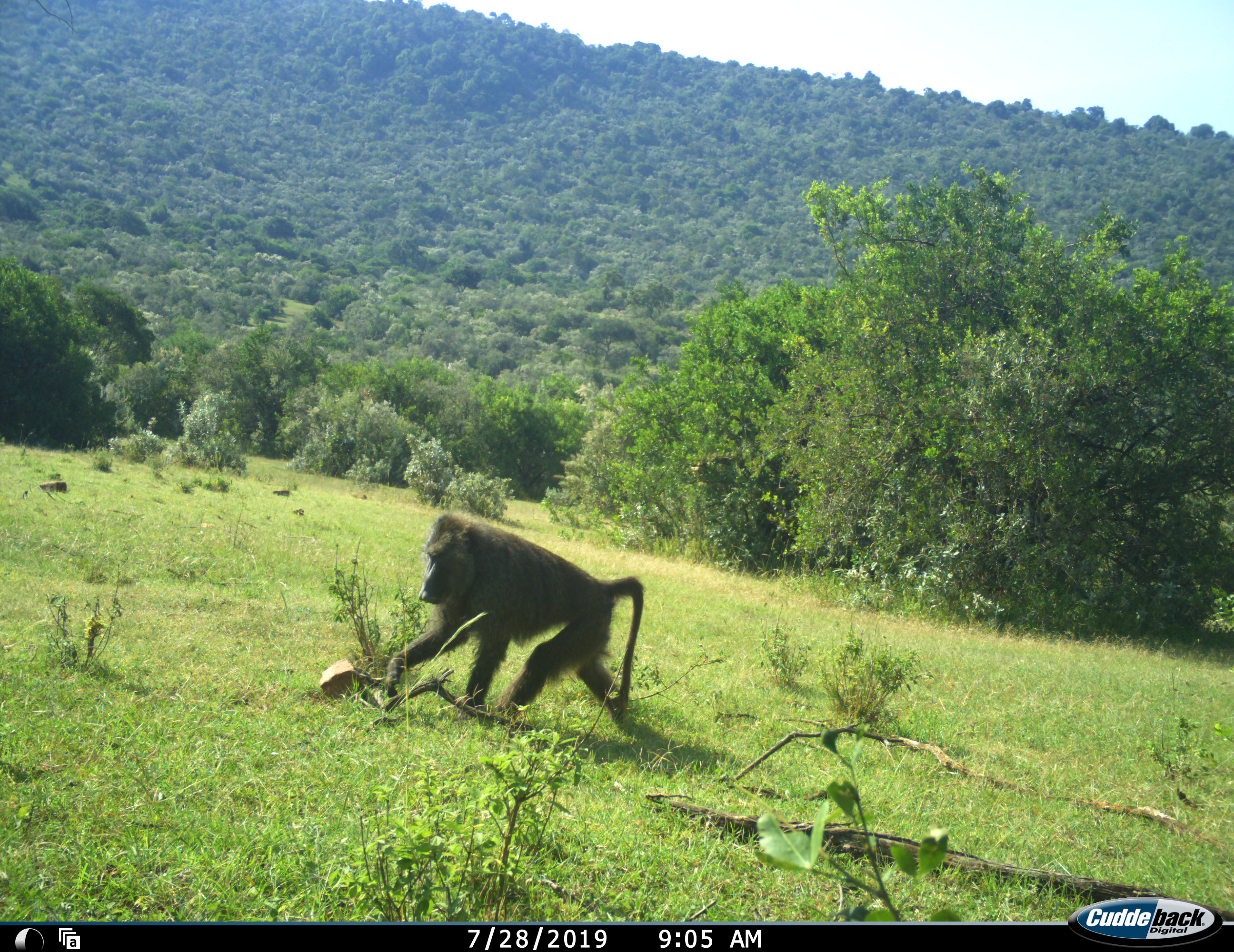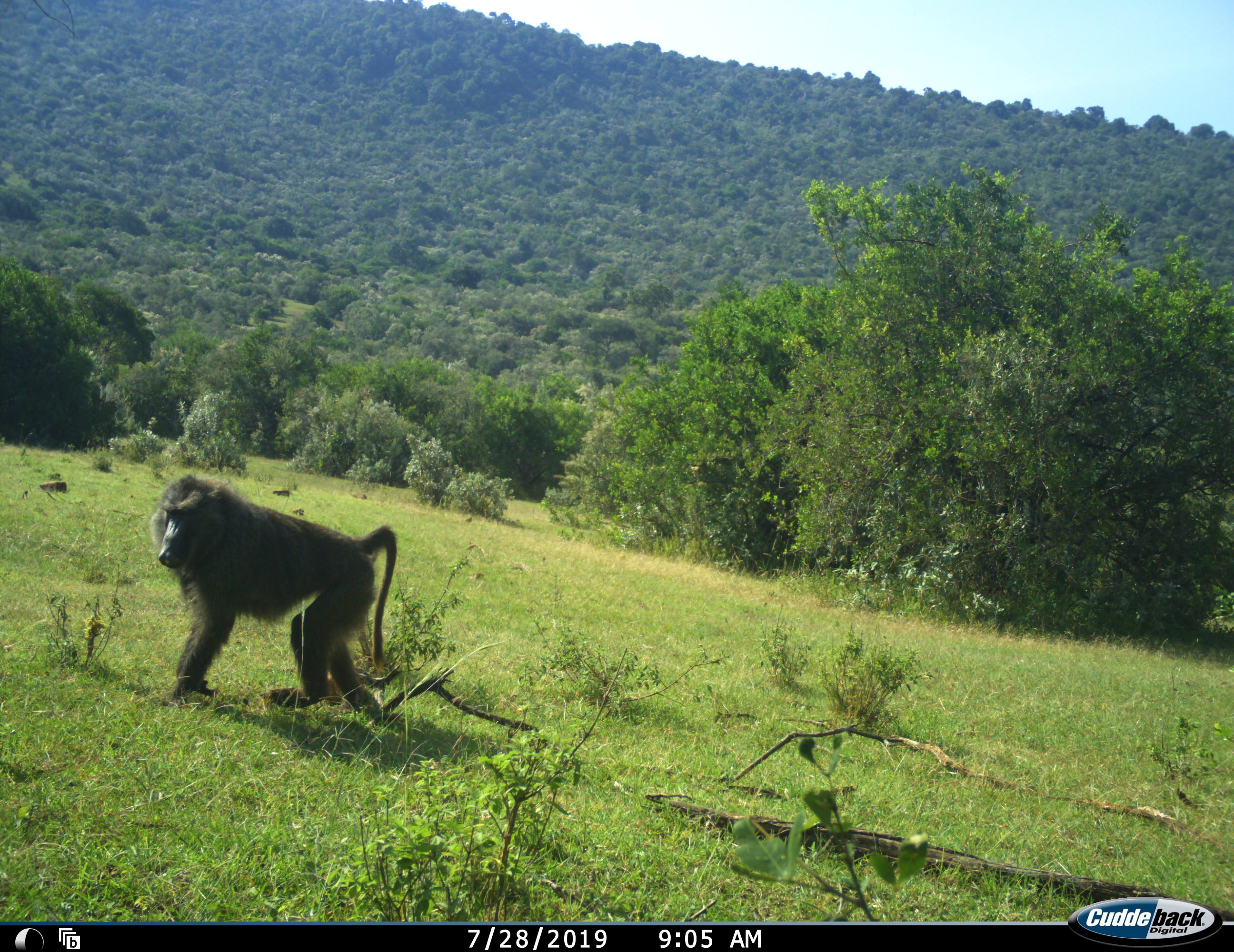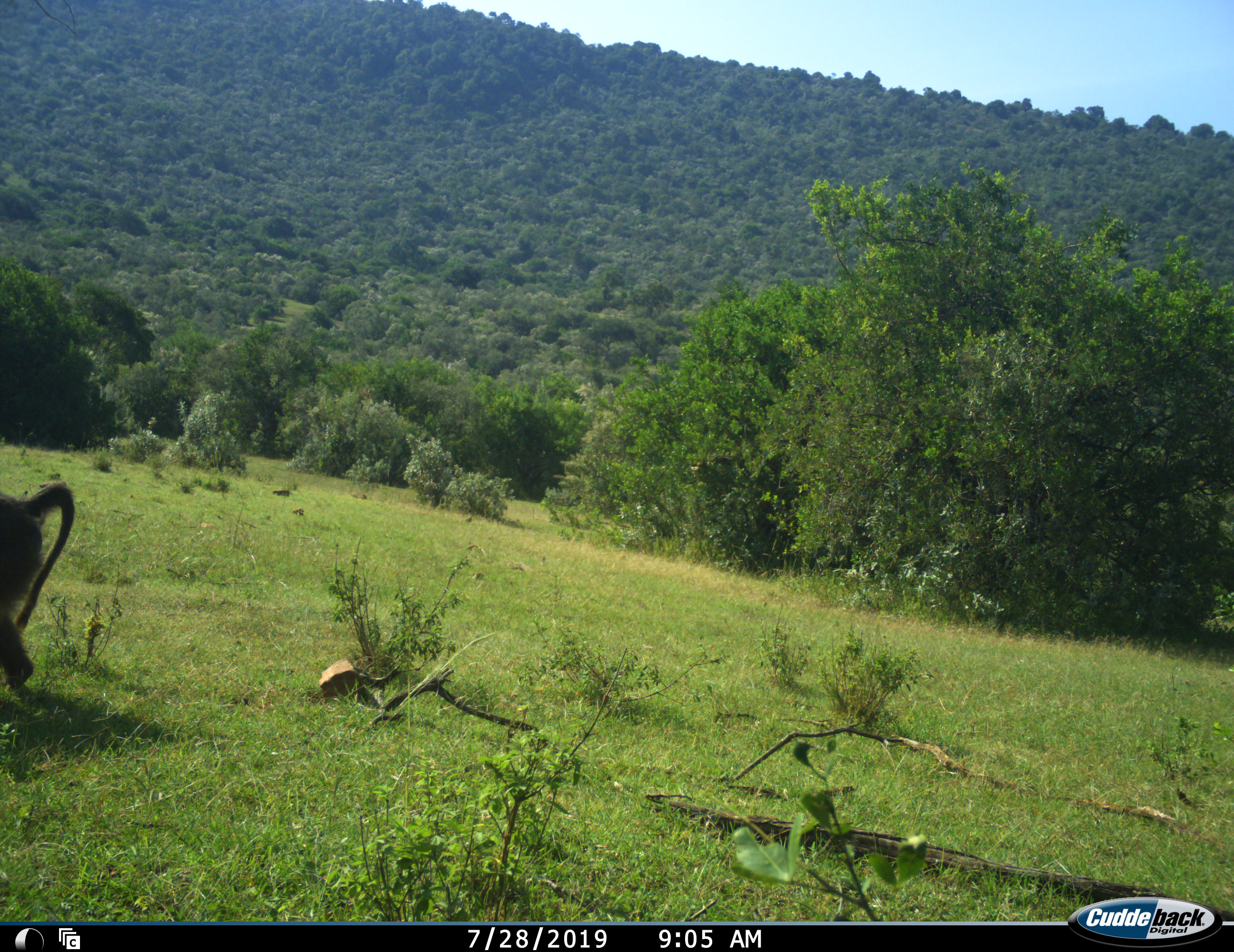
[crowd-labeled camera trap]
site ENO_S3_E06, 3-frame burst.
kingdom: Animalia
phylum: Chordata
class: Mammalia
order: Primates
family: Cercopithecidae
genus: Papio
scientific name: Papio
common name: baboon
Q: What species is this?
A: Baboon (Papio).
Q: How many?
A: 1.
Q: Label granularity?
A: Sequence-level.